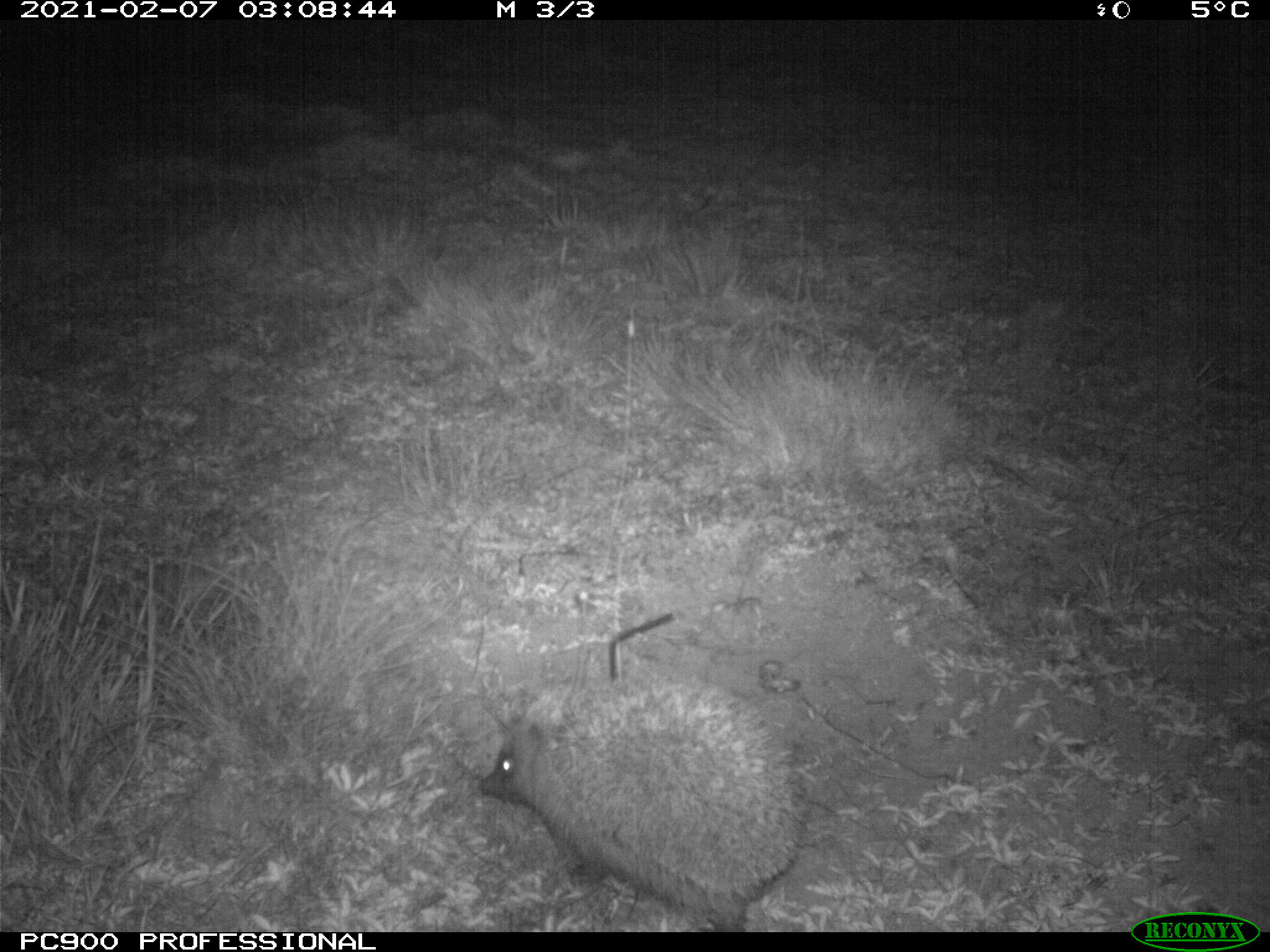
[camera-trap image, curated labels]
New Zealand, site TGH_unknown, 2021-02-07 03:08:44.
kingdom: Animalia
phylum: Chordata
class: Mammalia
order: Eulipotyphla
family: Erinaceidae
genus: Erinaceus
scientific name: Erinaceus europaeus europaeus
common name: european hedgehog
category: hedgehog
Hedgehog (european hedgehog) (Erinaceus europaeus europaeus).